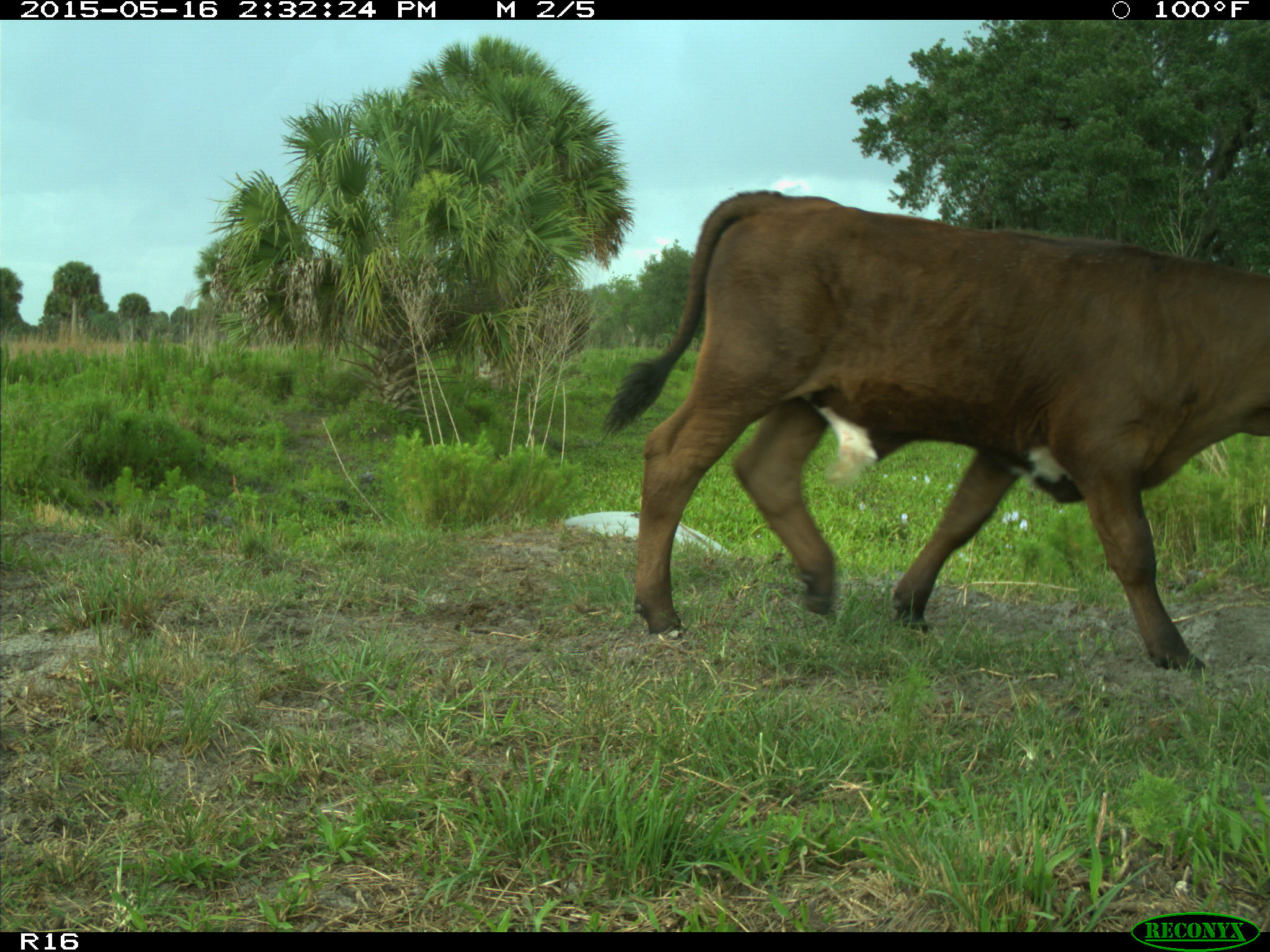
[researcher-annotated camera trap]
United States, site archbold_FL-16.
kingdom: Animalia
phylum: Chordata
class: Mammalia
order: Artiodactyla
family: Bovidae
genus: Bos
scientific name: Bos taurus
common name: domestic cow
Bos taurus (domestic cow).